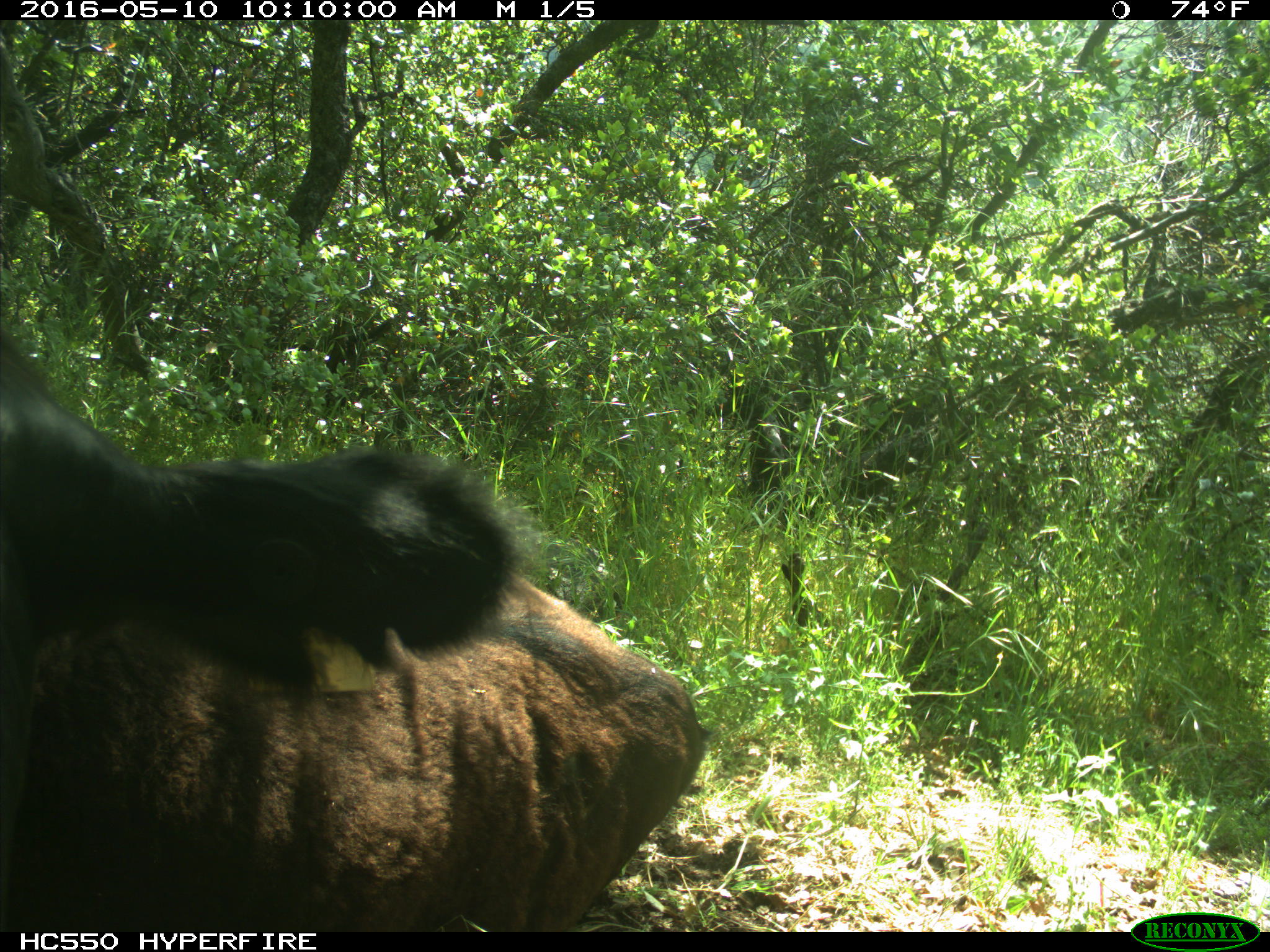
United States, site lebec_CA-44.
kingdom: Animalia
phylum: Chordata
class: Mammalia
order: Artiodactyla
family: Bovidae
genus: Bos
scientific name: Bos taurus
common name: domestic cow